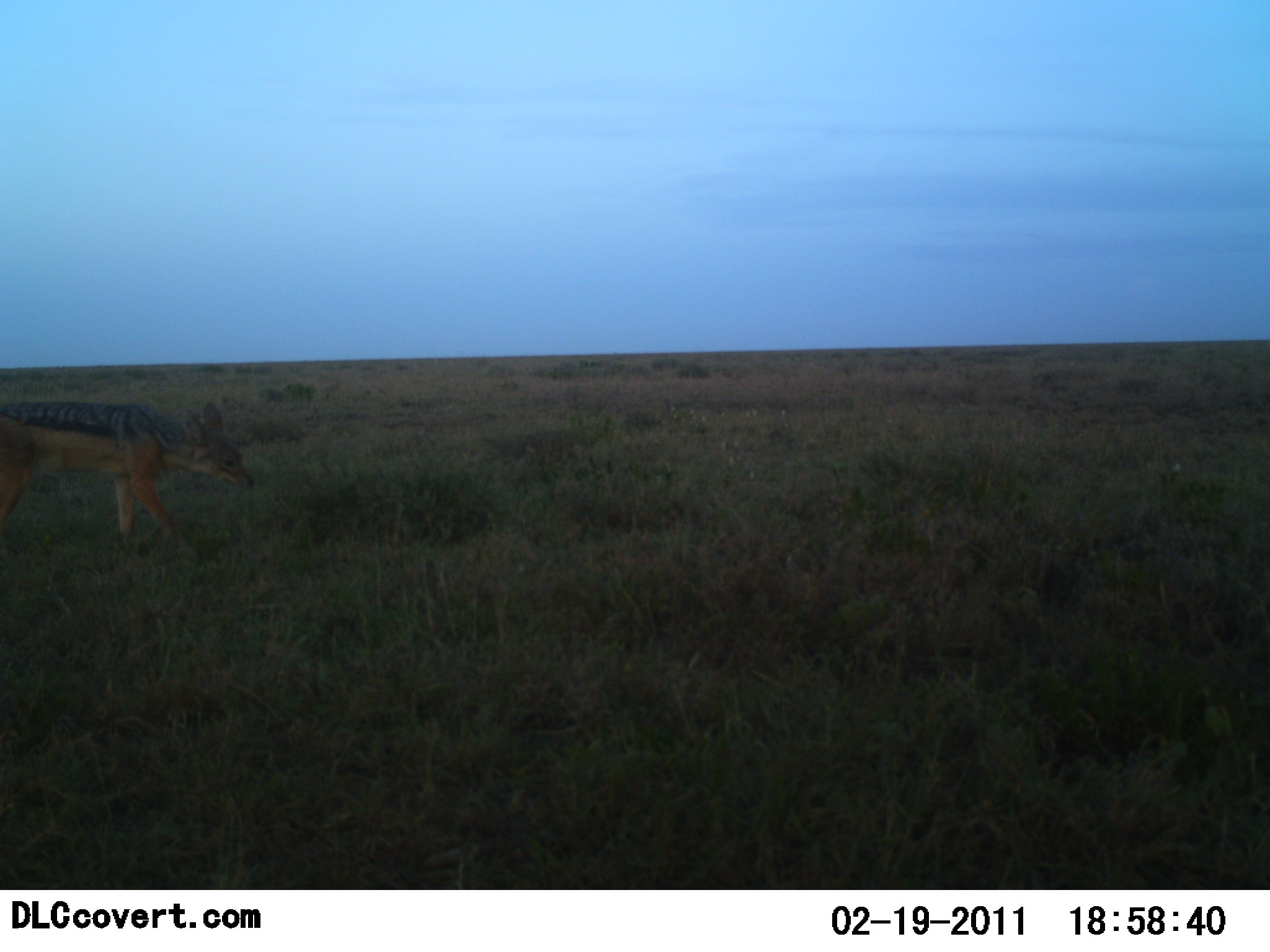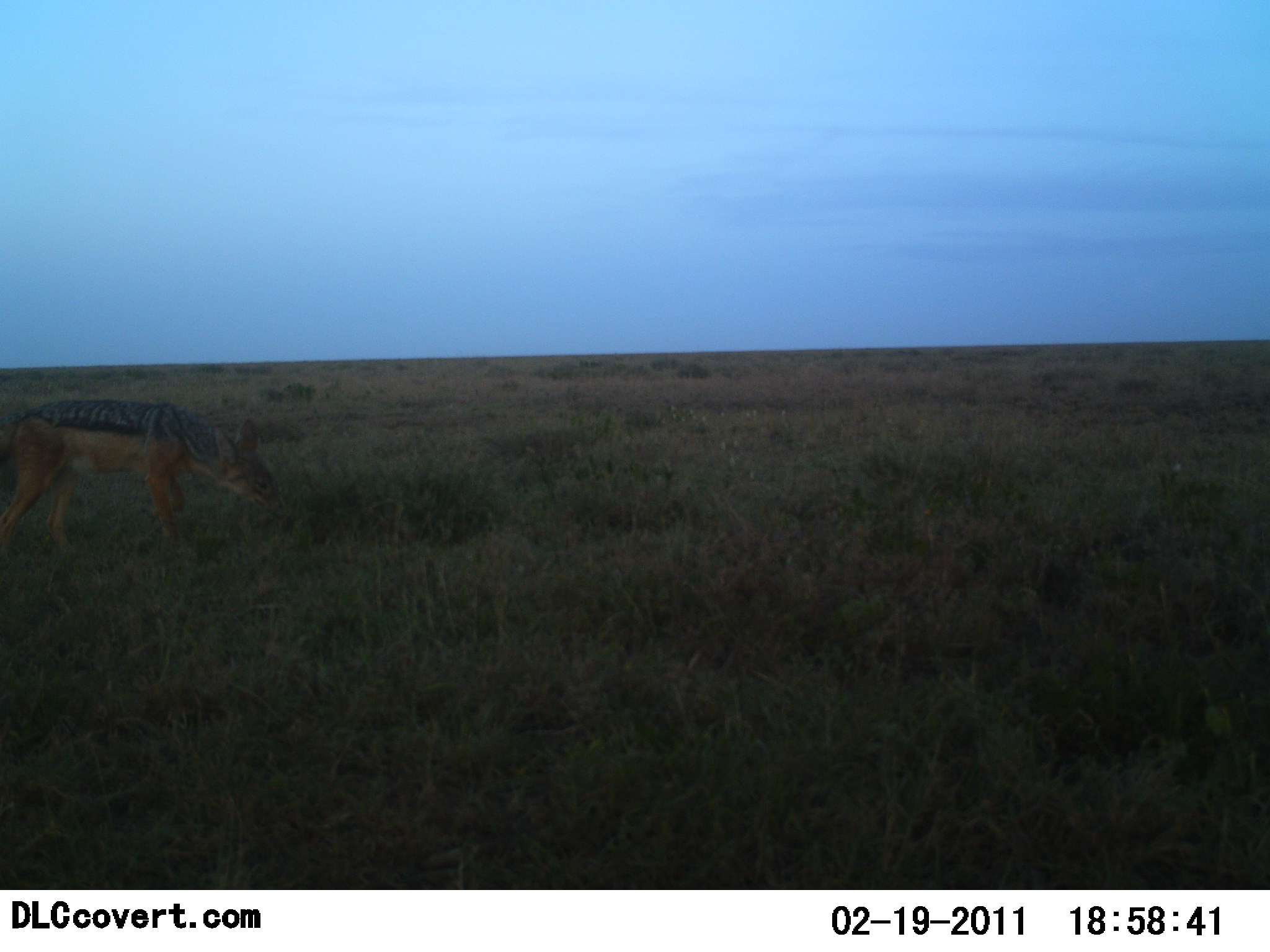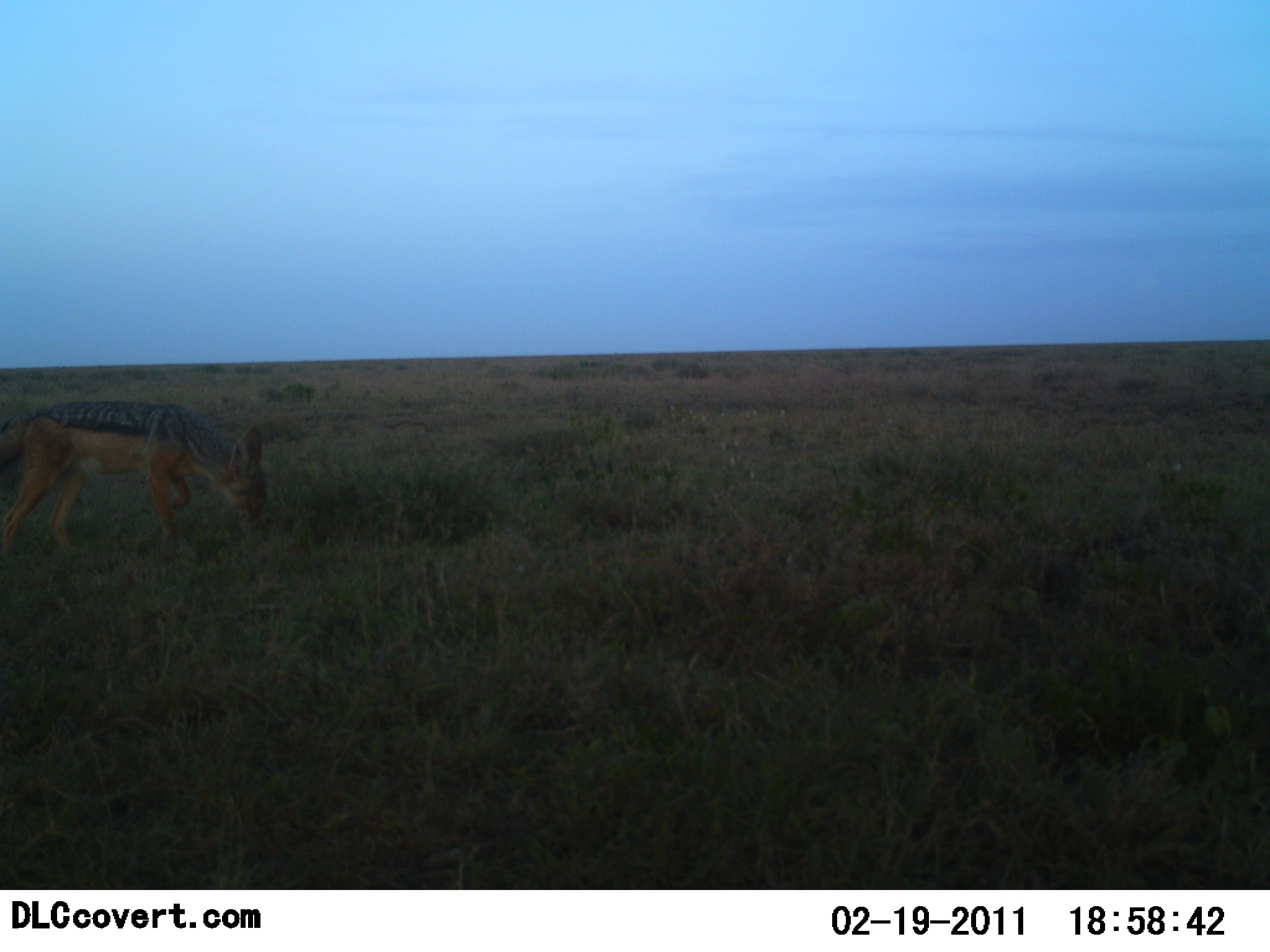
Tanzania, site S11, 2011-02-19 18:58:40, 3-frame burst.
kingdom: Animalia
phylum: Chordata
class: Mammalia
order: Carnivora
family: Canidae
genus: Lupulella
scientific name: Lupulella mesomelas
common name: black-backed jackal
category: jackal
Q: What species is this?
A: Jackal (black-backed jackal) (Lupulella mesomelas).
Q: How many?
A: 1.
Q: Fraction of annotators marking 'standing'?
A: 38%.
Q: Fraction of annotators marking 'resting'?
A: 0%.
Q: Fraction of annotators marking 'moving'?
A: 62%.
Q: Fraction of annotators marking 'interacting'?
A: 0%.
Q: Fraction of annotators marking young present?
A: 0%.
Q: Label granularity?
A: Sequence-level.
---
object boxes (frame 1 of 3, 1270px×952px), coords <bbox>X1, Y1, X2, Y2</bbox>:
animal: <bbox>0, 396, 257, 545</bbox>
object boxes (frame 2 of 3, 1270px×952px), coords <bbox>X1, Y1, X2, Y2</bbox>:
animal: <bbox>0, 399, 284, 564</bbox>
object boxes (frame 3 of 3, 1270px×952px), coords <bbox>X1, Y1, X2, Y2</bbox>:
animal: <bbox>0, 400, 270, 552</bbox>